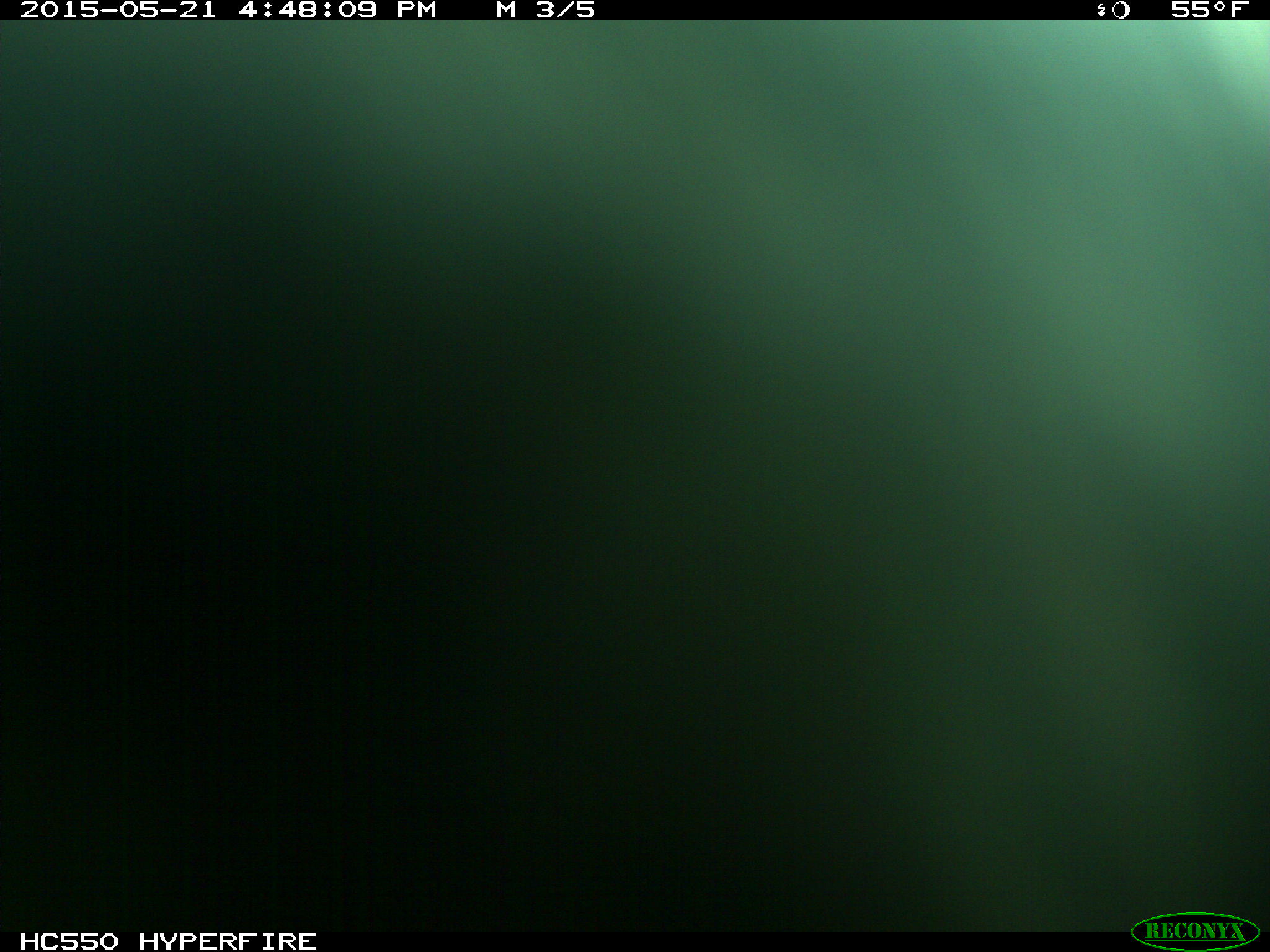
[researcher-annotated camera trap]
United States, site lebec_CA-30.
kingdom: Animalia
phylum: Chordata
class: Mammalia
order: Artiodactyla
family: Bovidae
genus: Bos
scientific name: Bos taurus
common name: domestic cow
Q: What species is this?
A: Bos taurus (domestic cow).